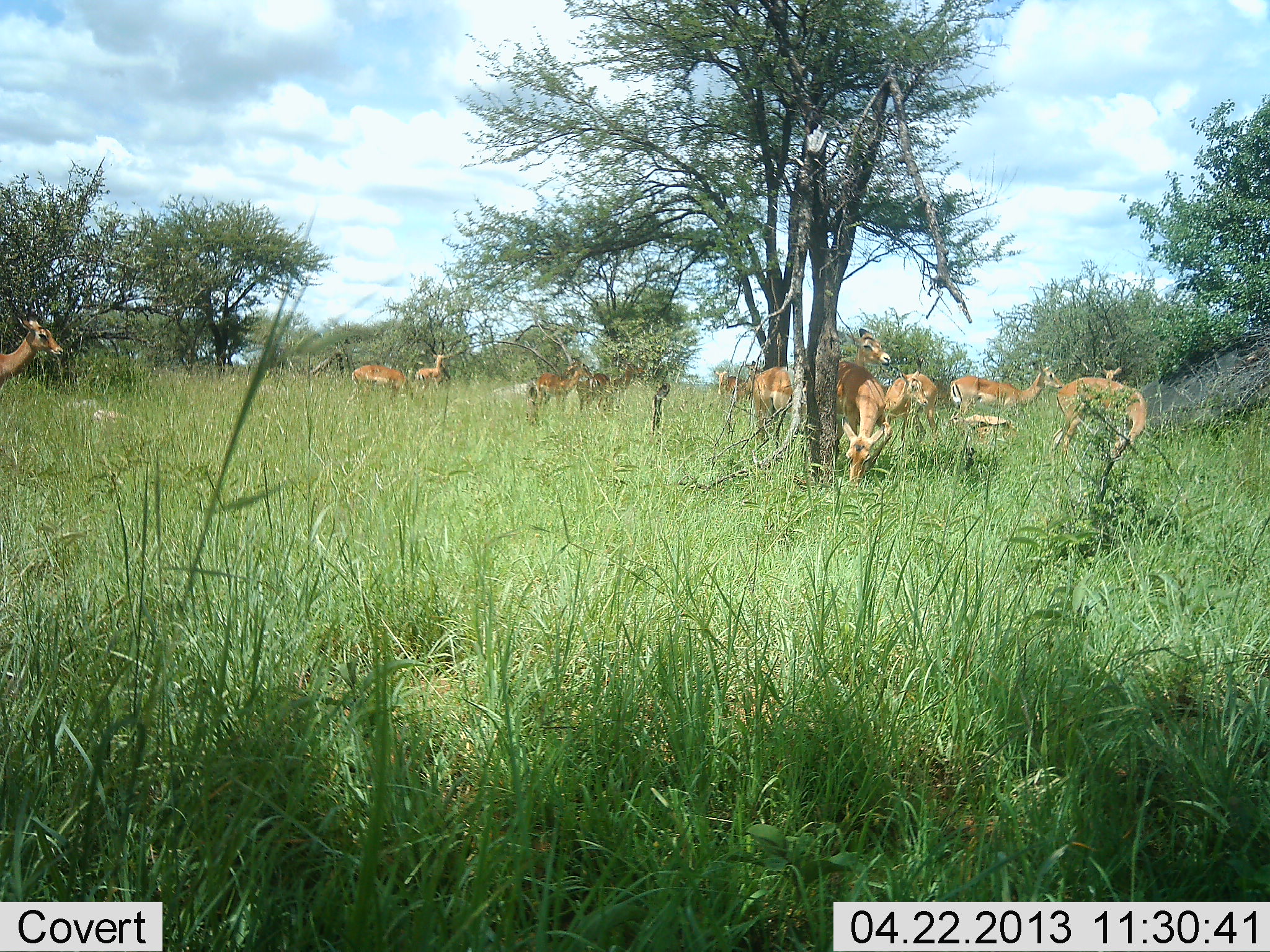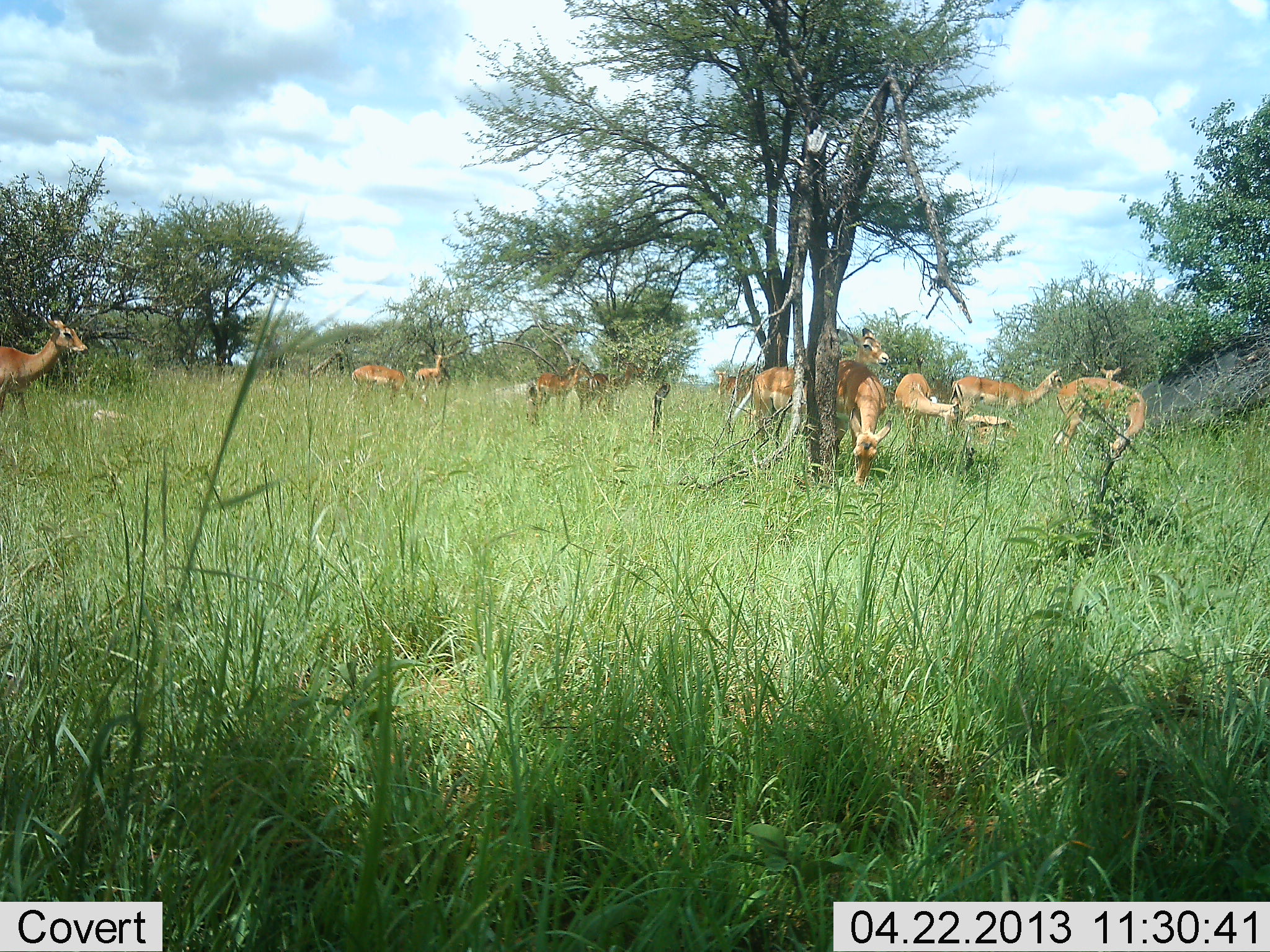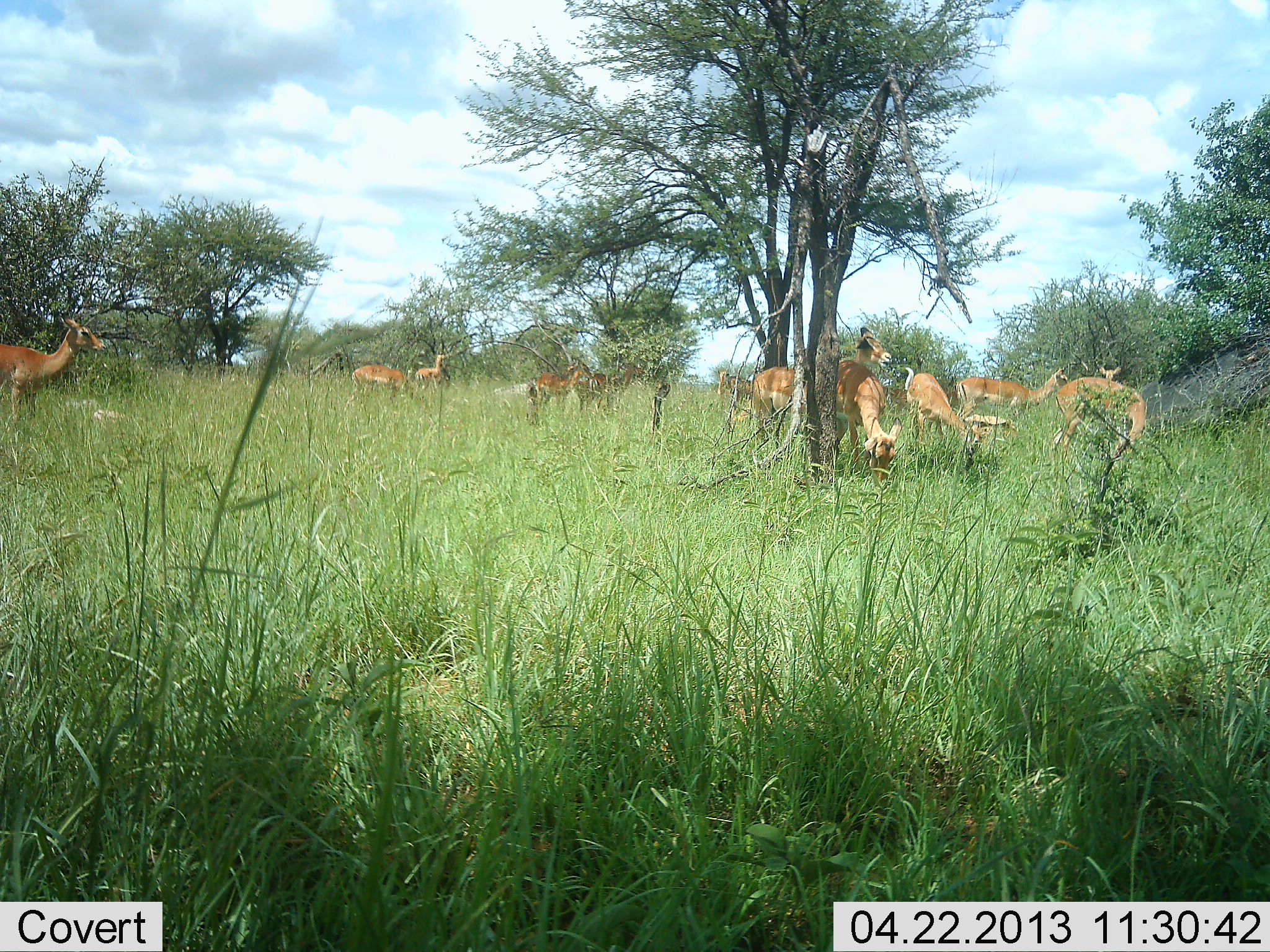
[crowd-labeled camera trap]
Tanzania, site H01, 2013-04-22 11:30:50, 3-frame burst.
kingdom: Animalia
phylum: Chordata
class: Mammalia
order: Artiodactyla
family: Bovidae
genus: Nanger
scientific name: Nanger granti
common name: grant's gazelle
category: gazellegrants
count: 11-50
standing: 80%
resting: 20%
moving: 30%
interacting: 40%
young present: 10%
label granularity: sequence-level